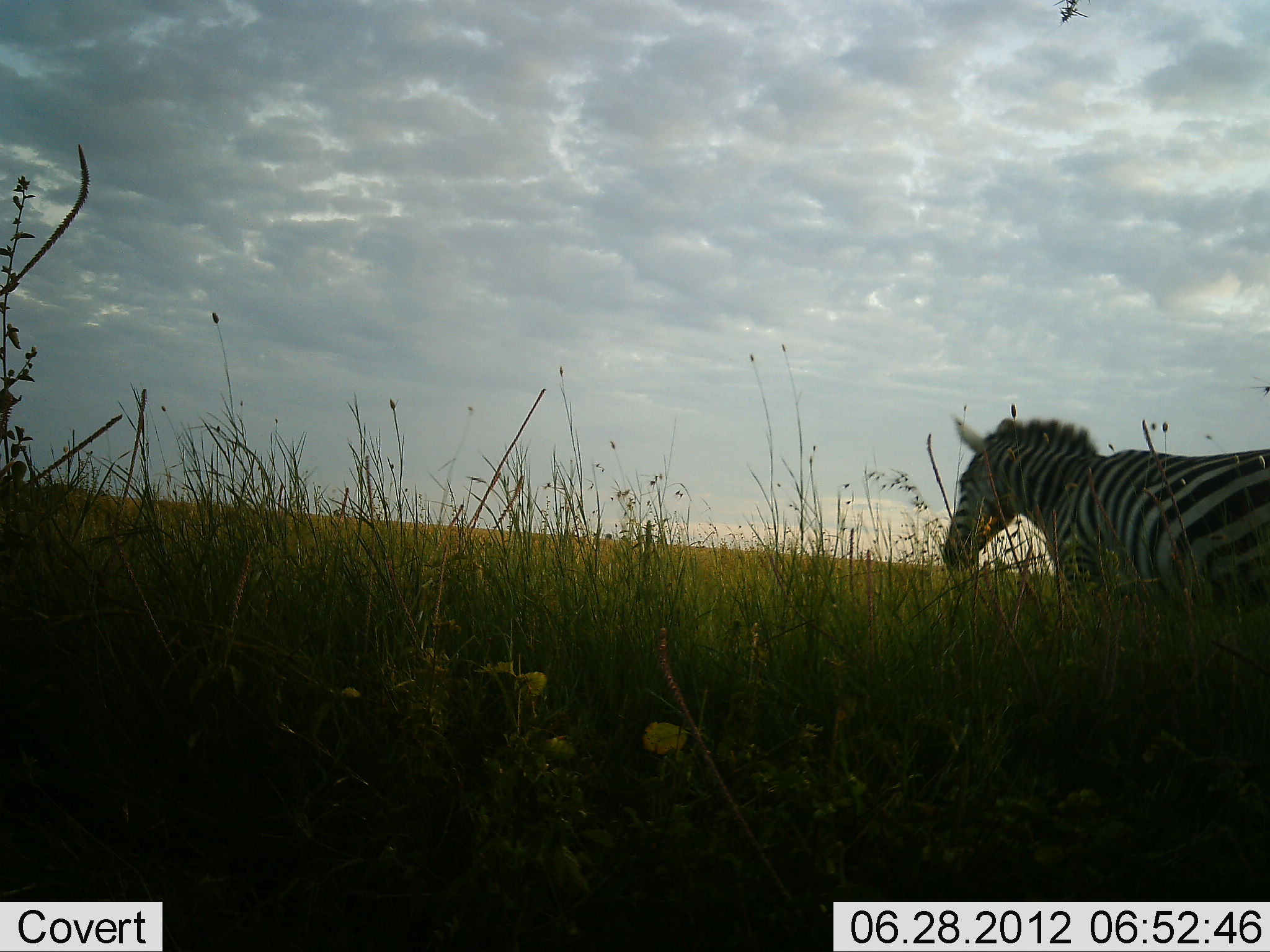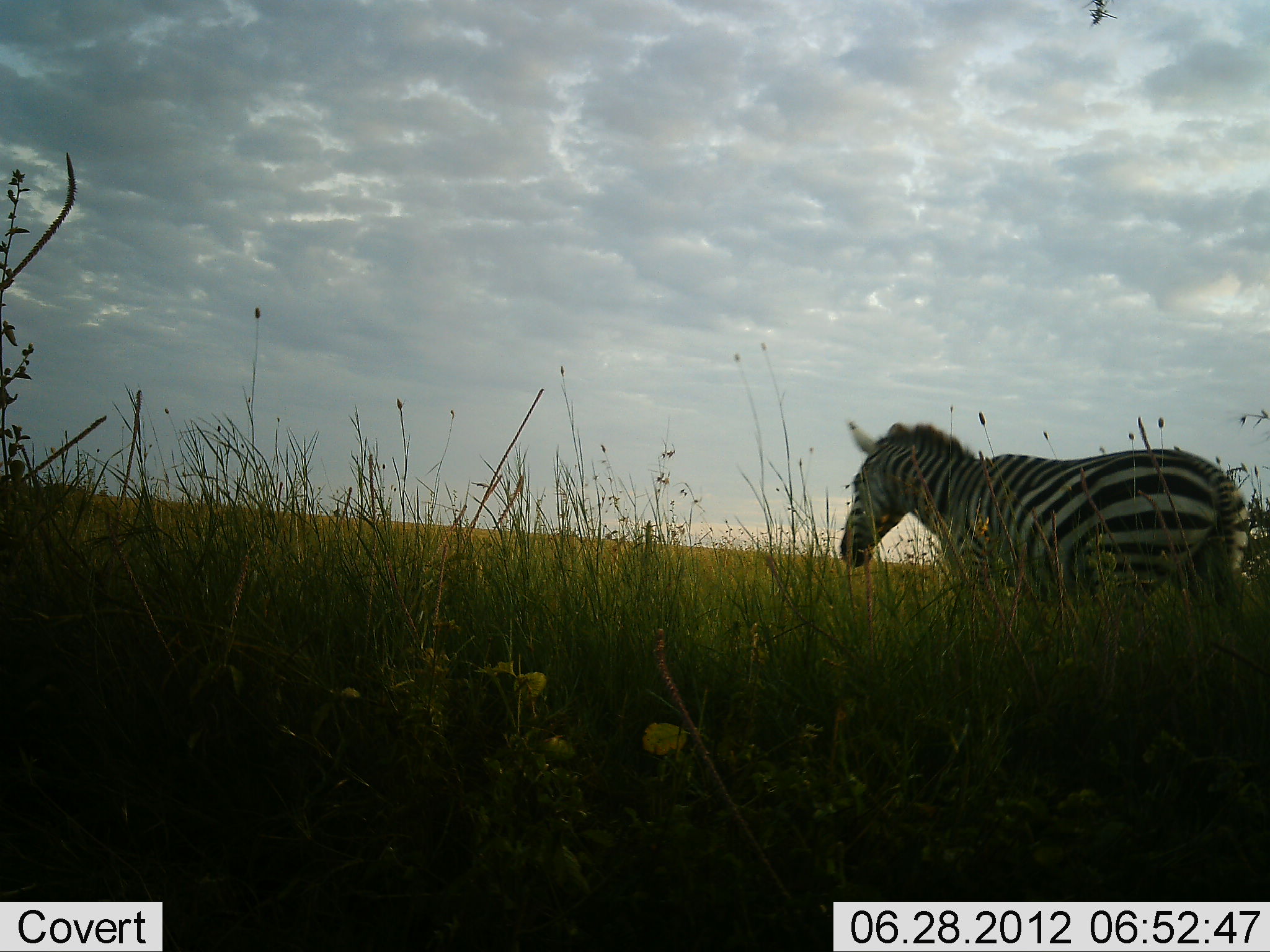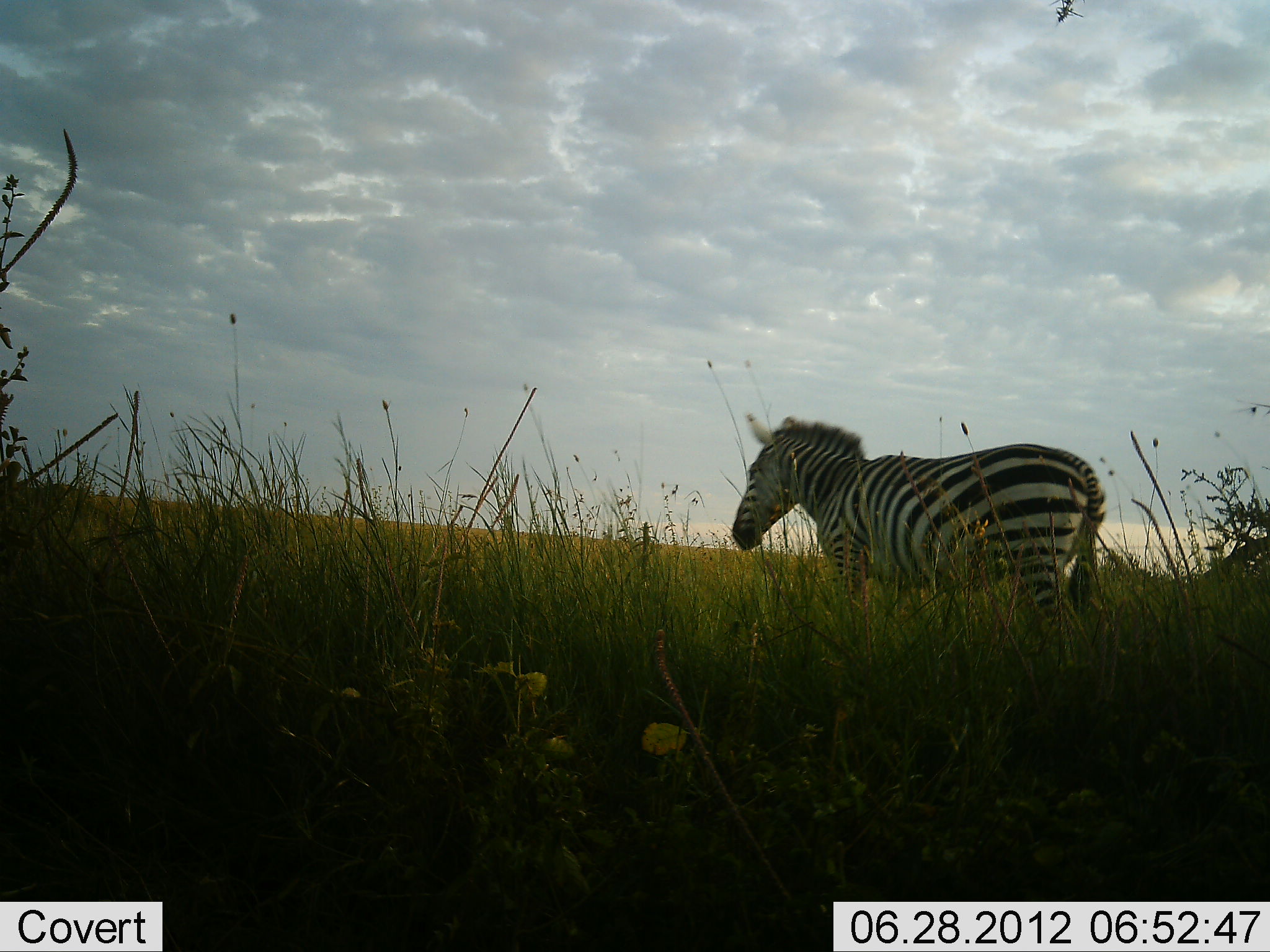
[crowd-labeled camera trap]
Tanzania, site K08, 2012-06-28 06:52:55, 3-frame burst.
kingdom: Animalia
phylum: Chordata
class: Mammalia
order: Perissodactyla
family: Equidae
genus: Equus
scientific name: Equus quagga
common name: plains zebra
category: zebra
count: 1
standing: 20%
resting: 0%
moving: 90%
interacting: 0%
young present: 0%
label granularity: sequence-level